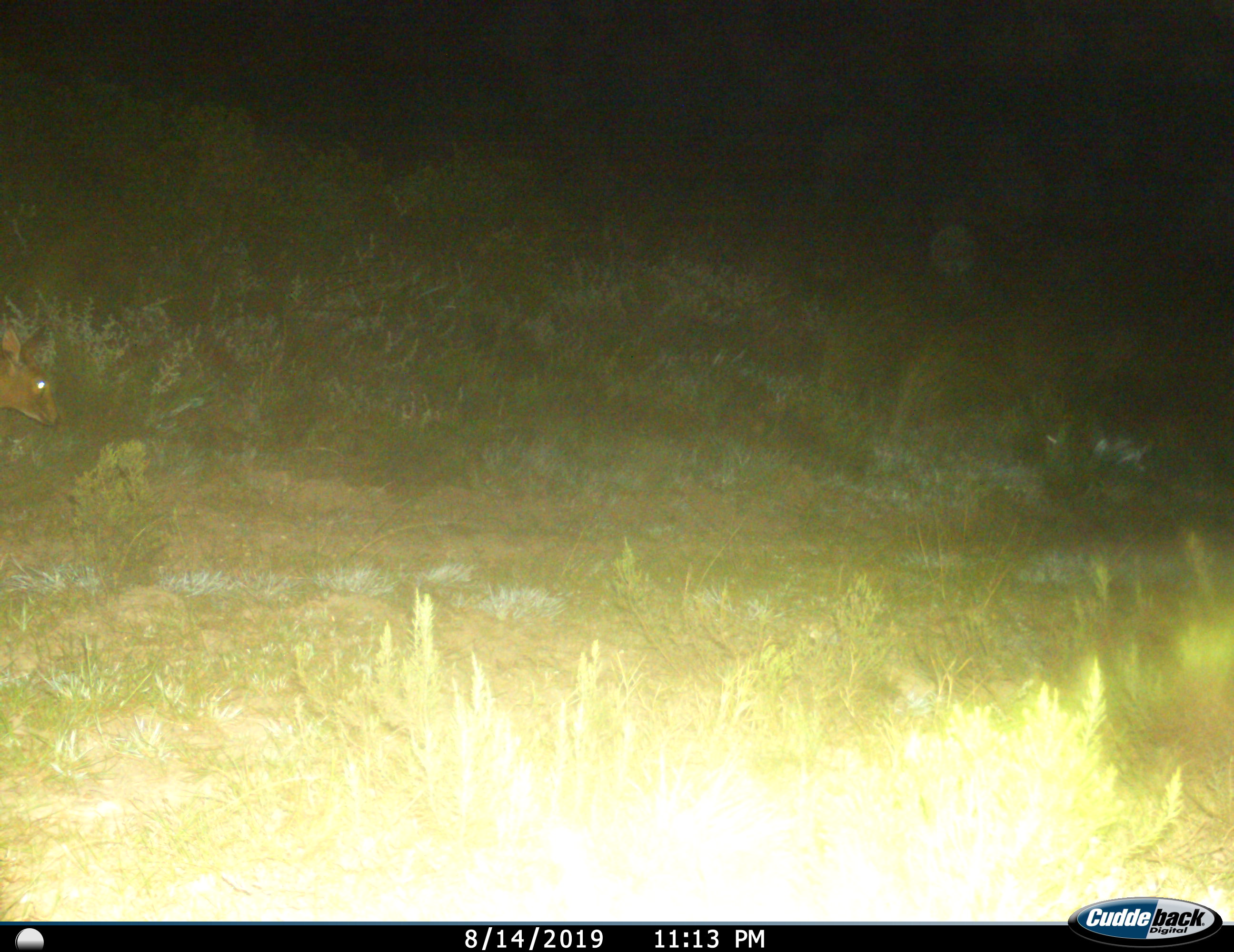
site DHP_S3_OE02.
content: unidentified animal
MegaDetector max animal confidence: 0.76